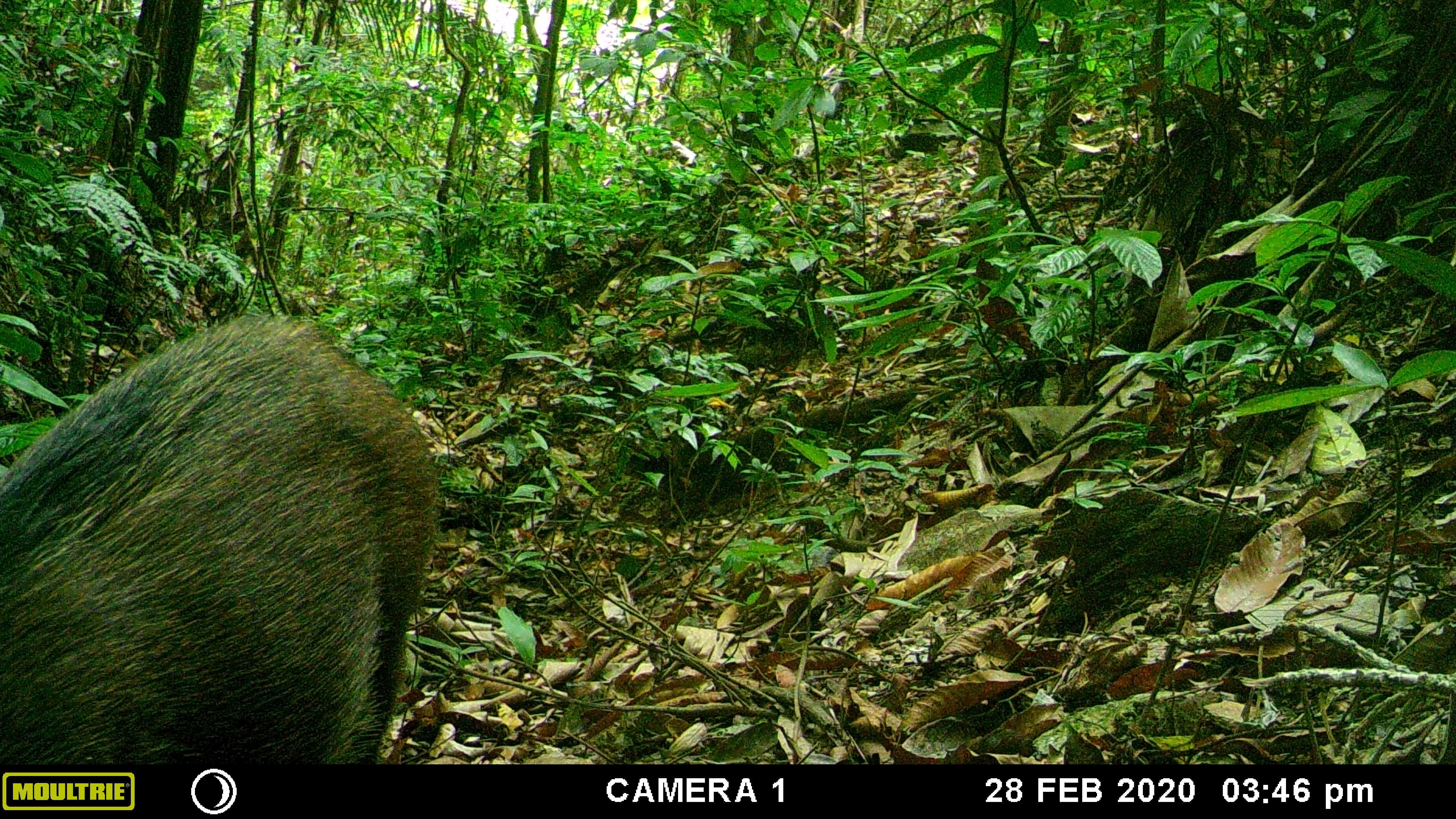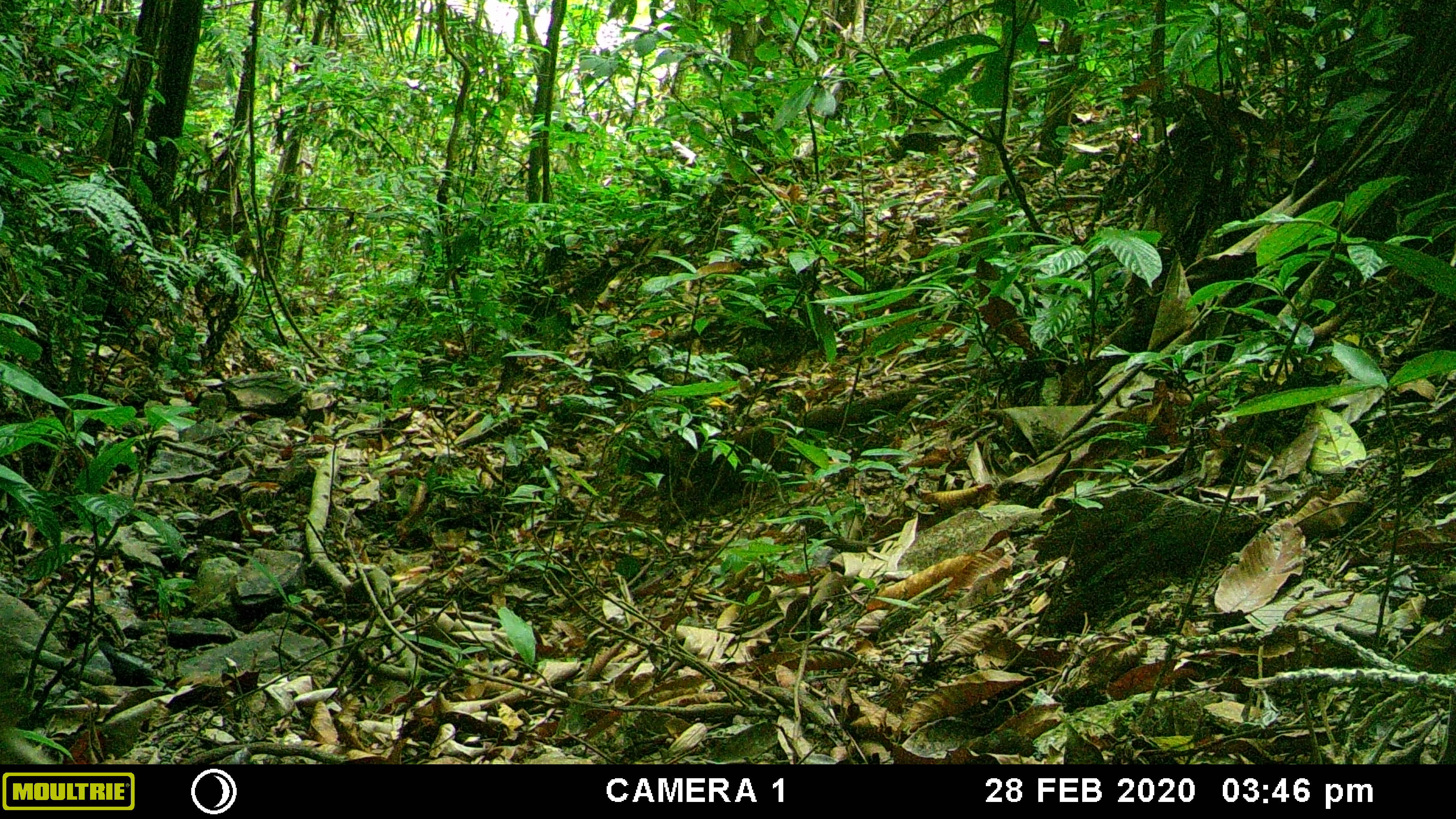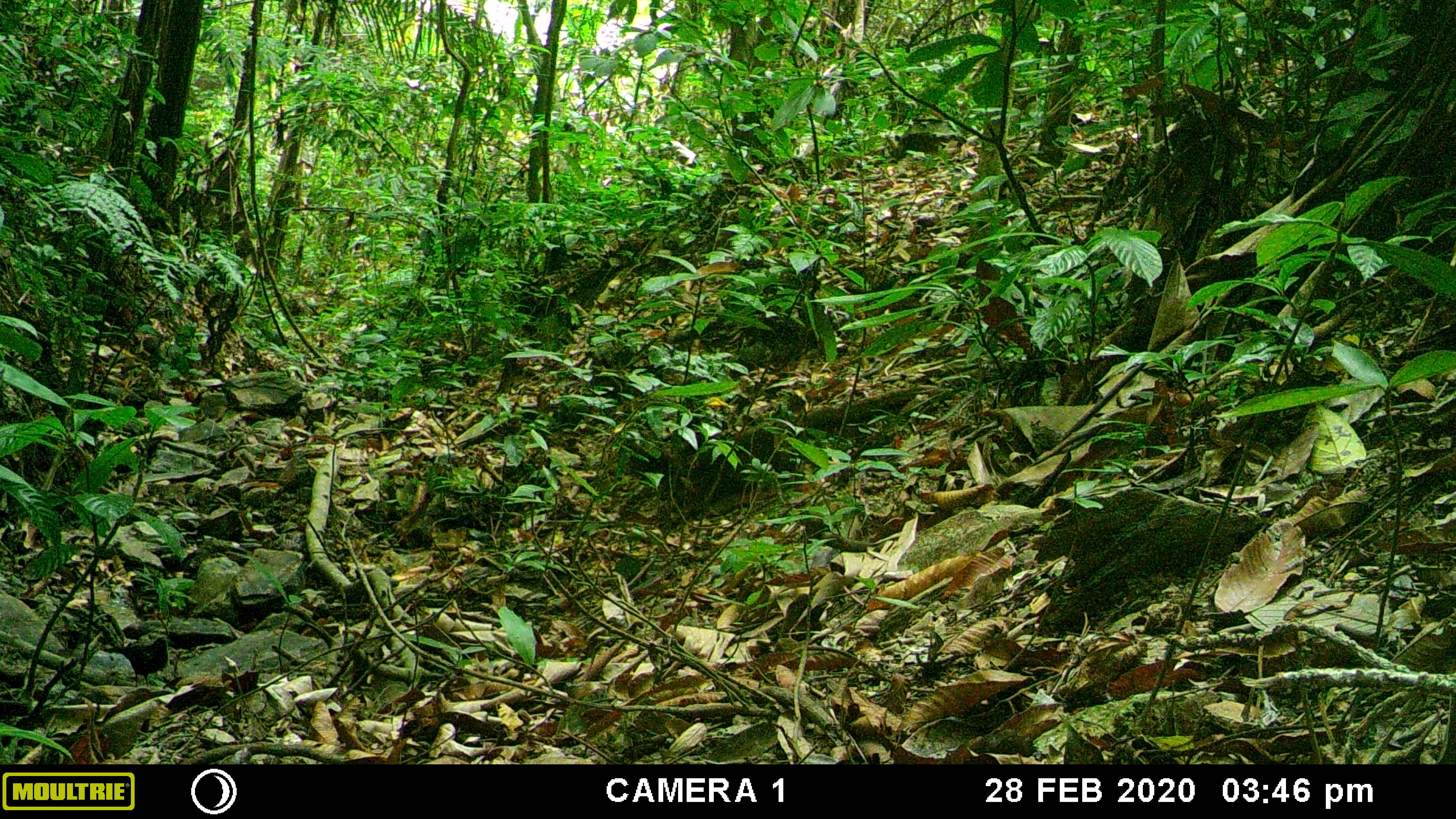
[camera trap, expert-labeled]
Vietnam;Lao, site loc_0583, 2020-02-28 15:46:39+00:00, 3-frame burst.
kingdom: Animalia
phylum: Chordata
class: Mammalia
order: Artiodactyla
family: Suidae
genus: Sus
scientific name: Sus scrofa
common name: eurasian wild pig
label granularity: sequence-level